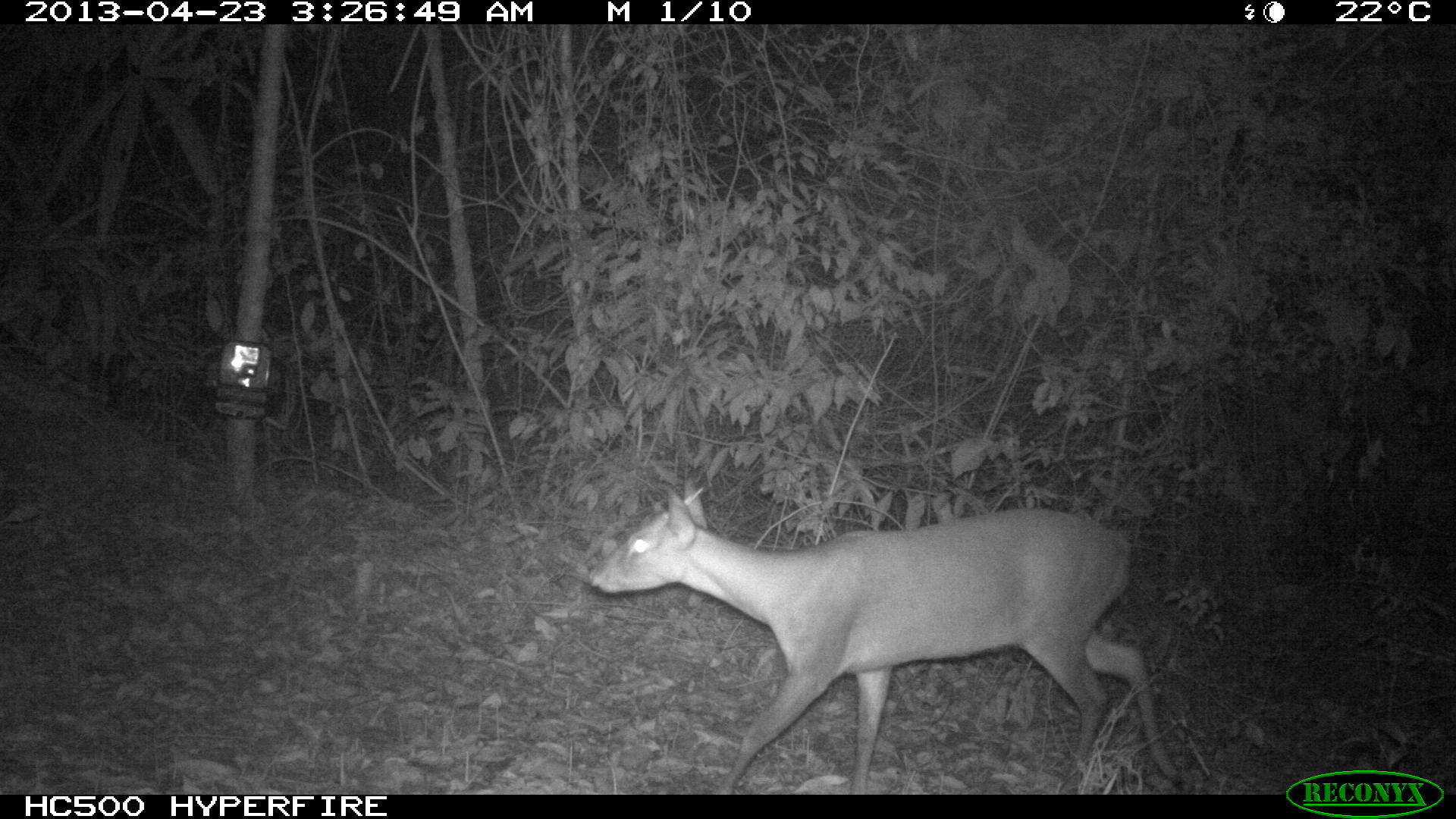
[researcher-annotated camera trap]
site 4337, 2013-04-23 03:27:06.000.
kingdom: Animalia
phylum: Chordata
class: Mammalia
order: Artiodactyla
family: Cervidae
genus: Mazama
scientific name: Mazama temama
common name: central american red brocket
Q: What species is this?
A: Mazama temama (central american red brocket).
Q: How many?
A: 1.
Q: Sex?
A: Male.